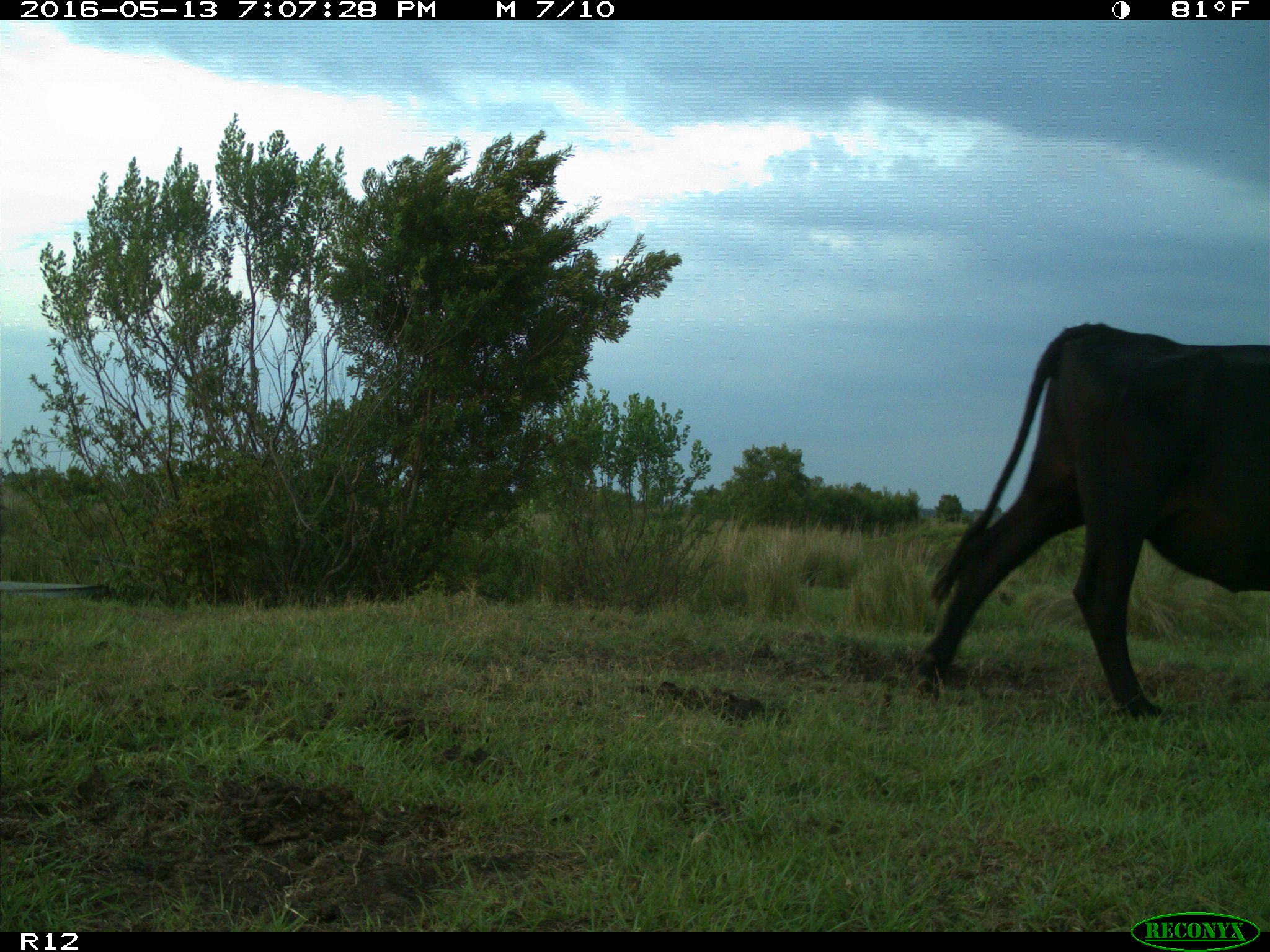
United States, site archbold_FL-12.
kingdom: Animalia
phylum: Chordata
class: Mammalia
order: Artiodactyla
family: Bovidae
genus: Bos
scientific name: Bos taurus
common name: domestic cow